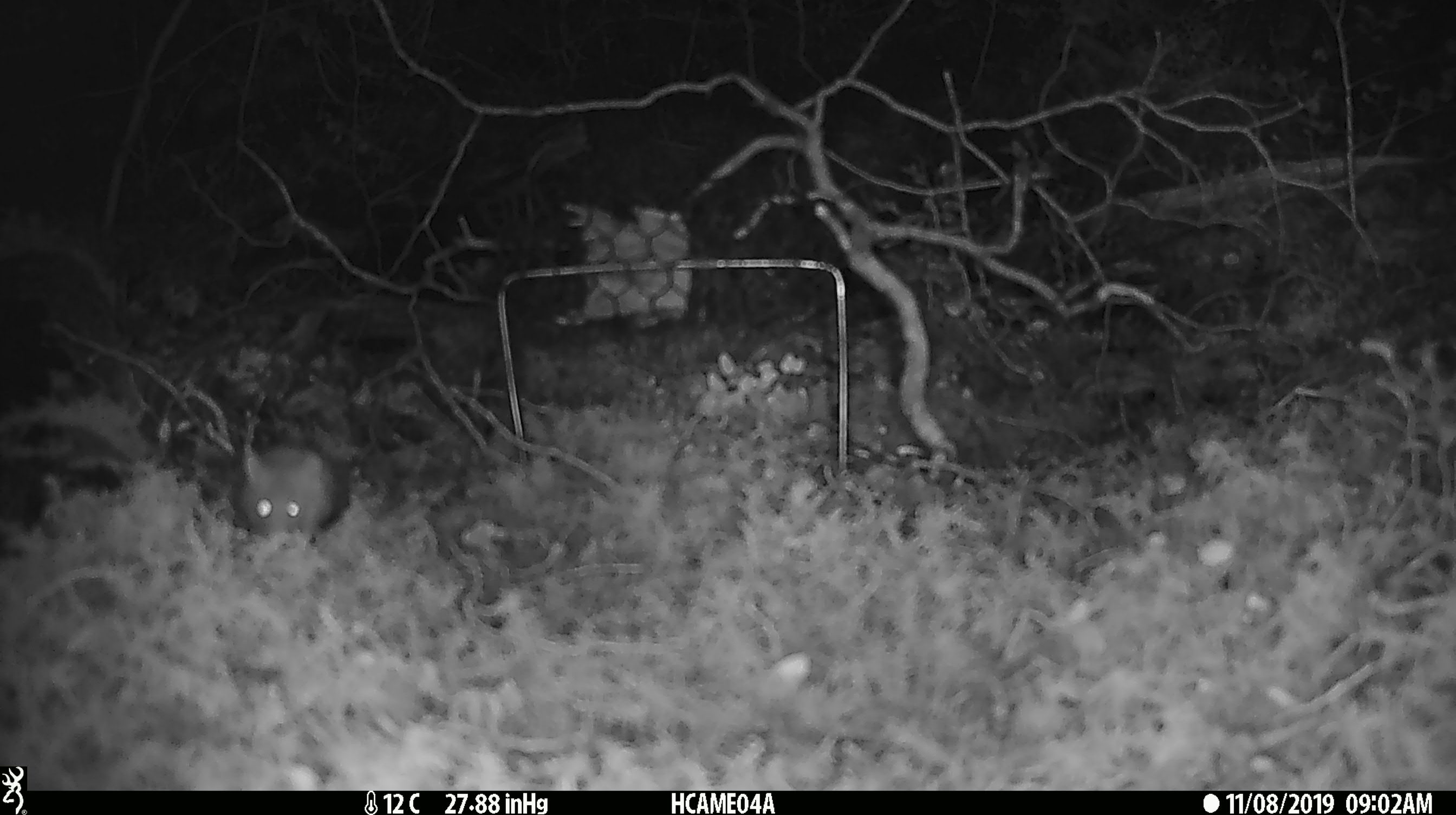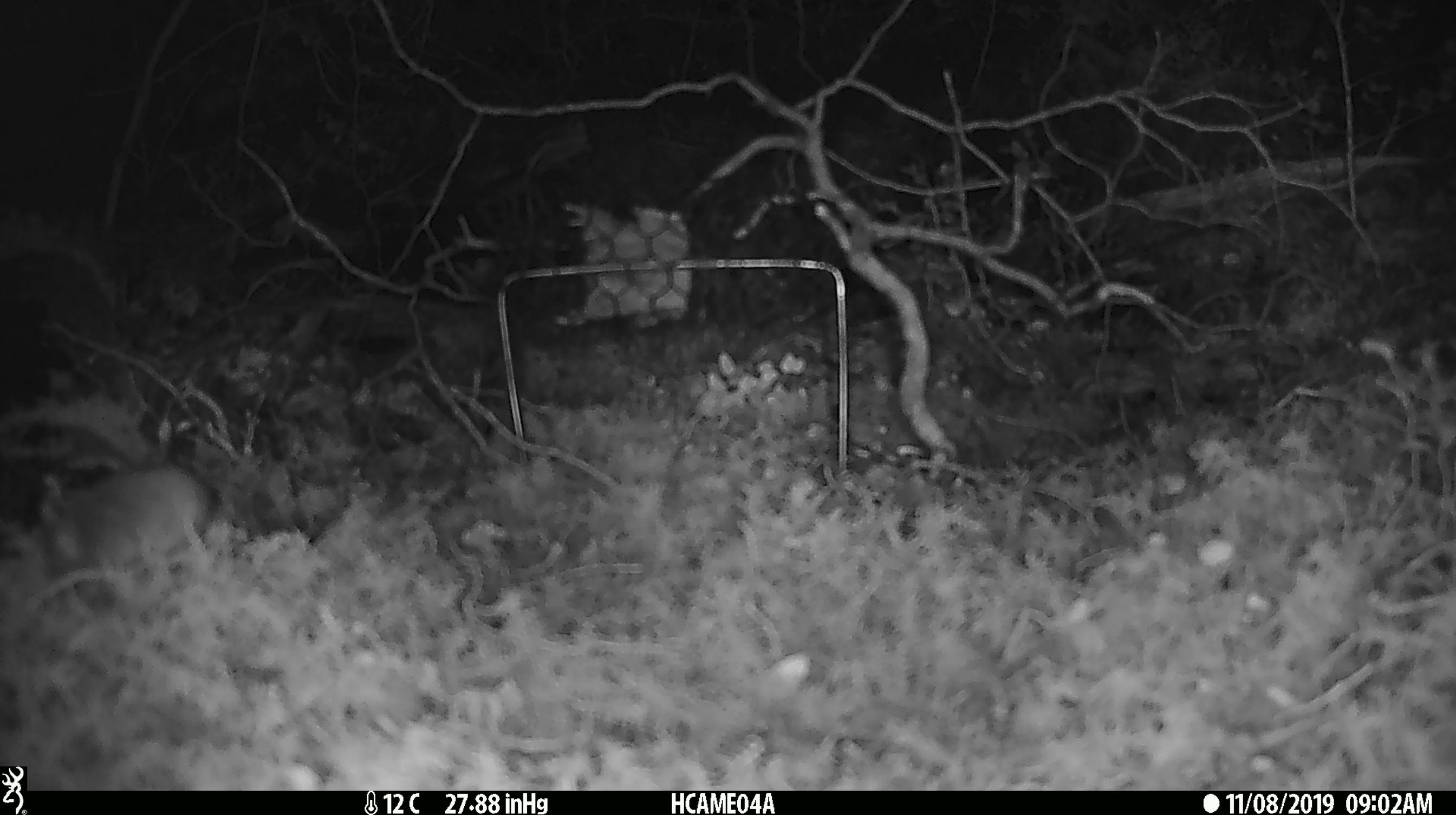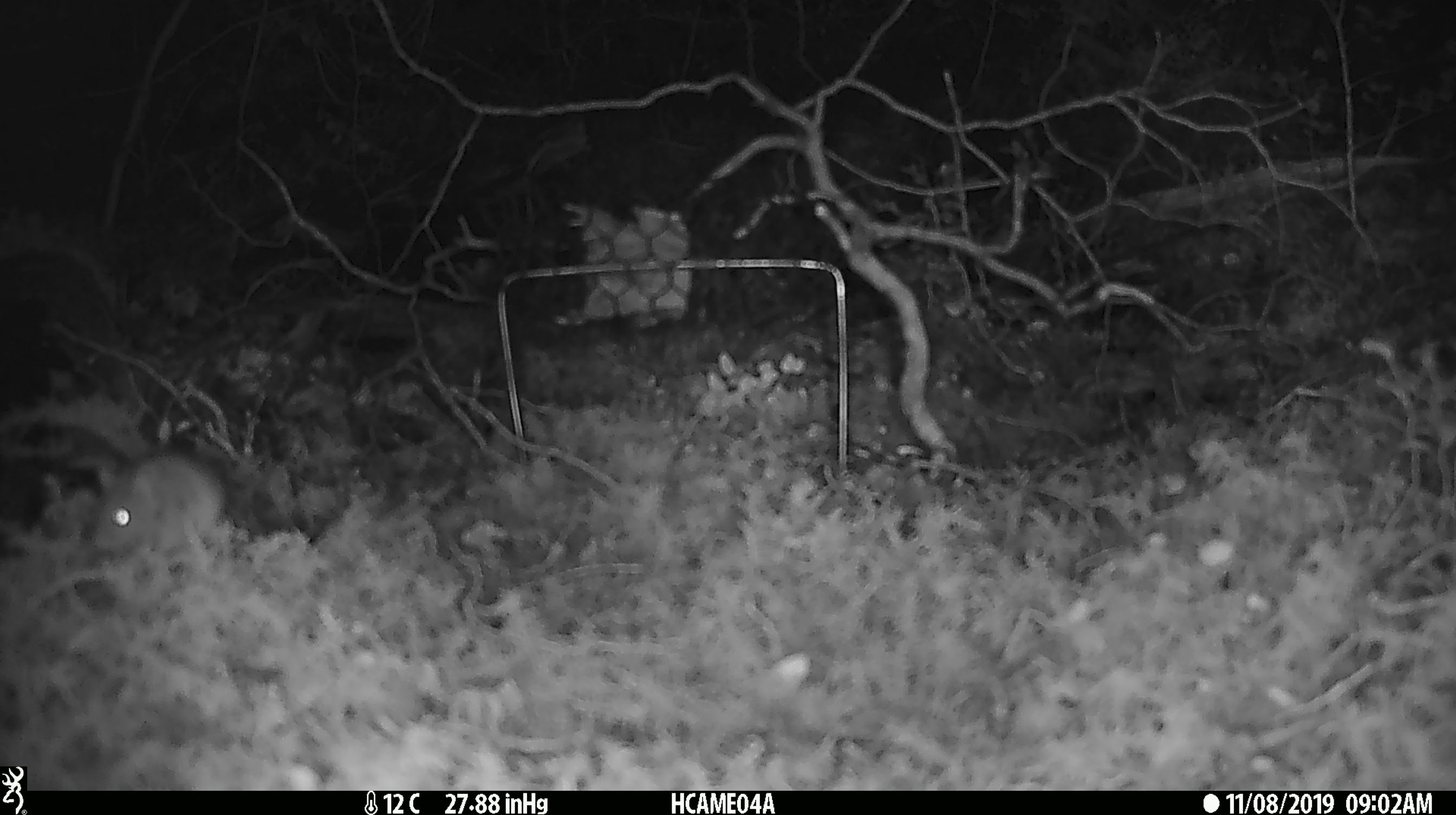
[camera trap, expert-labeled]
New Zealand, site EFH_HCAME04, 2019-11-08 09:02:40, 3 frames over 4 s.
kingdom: Animalia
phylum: Chordata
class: Mammalia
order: Rodentia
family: Muridae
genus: Mus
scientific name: Mus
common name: mouse